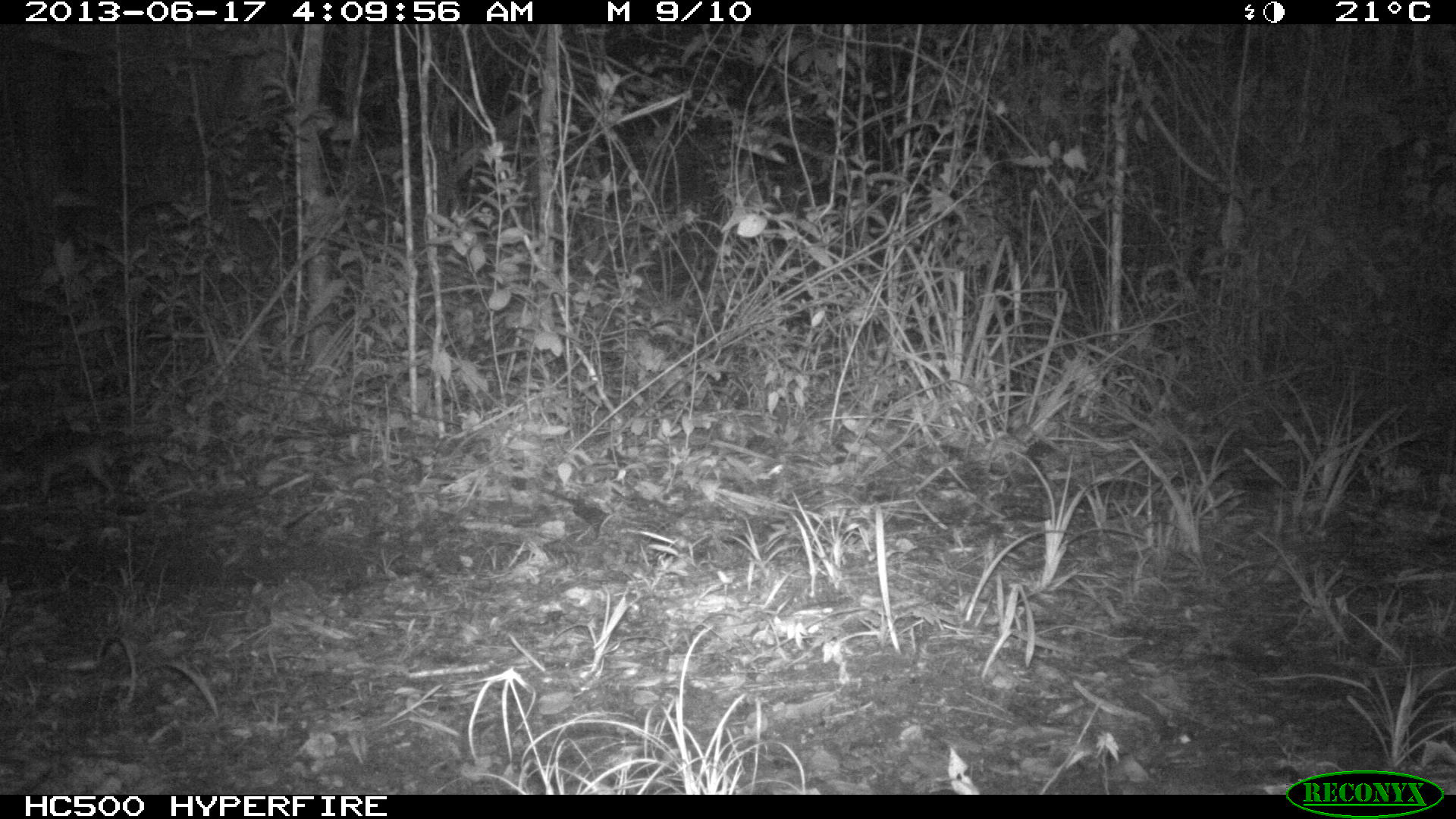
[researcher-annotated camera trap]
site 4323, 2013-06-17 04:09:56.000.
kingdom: Animalia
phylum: Chordata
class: Mammalia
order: Didelphimorphia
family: Didelphidae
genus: Philander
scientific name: Philander opossum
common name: gray four-eyed opossum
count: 1